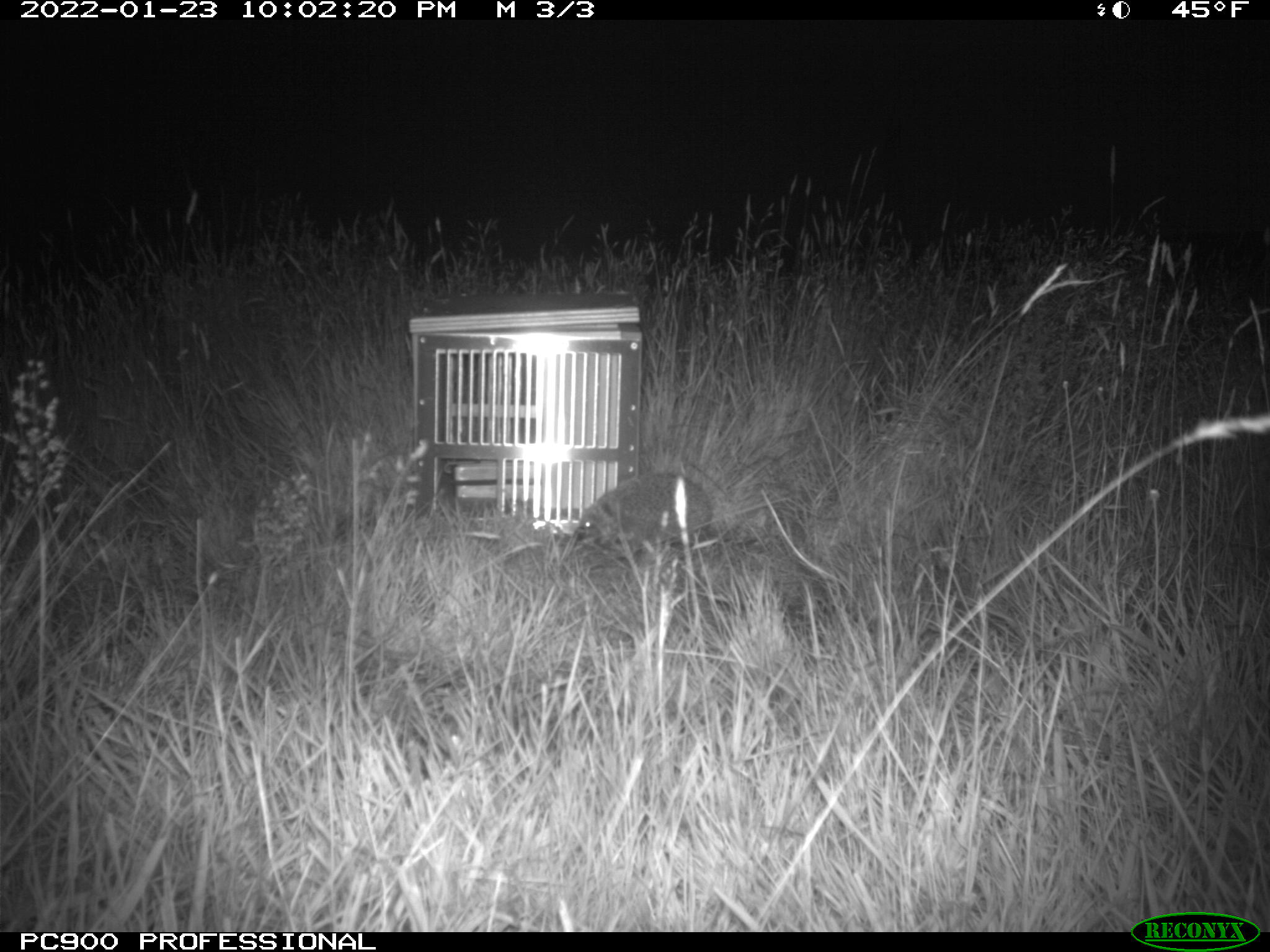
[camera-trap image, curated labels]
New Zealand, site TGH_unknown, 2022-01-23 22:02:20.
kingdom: Animalia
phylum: Chordata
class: Mammalia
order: Eulipotyphla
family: Erinaceidae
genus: Erinaceus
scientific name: Erinaceus europaeus europaeus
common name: european hedgehog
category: hedgehog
Hedgehog (european hedgehog) (Erinaceus europaeus europaeus).